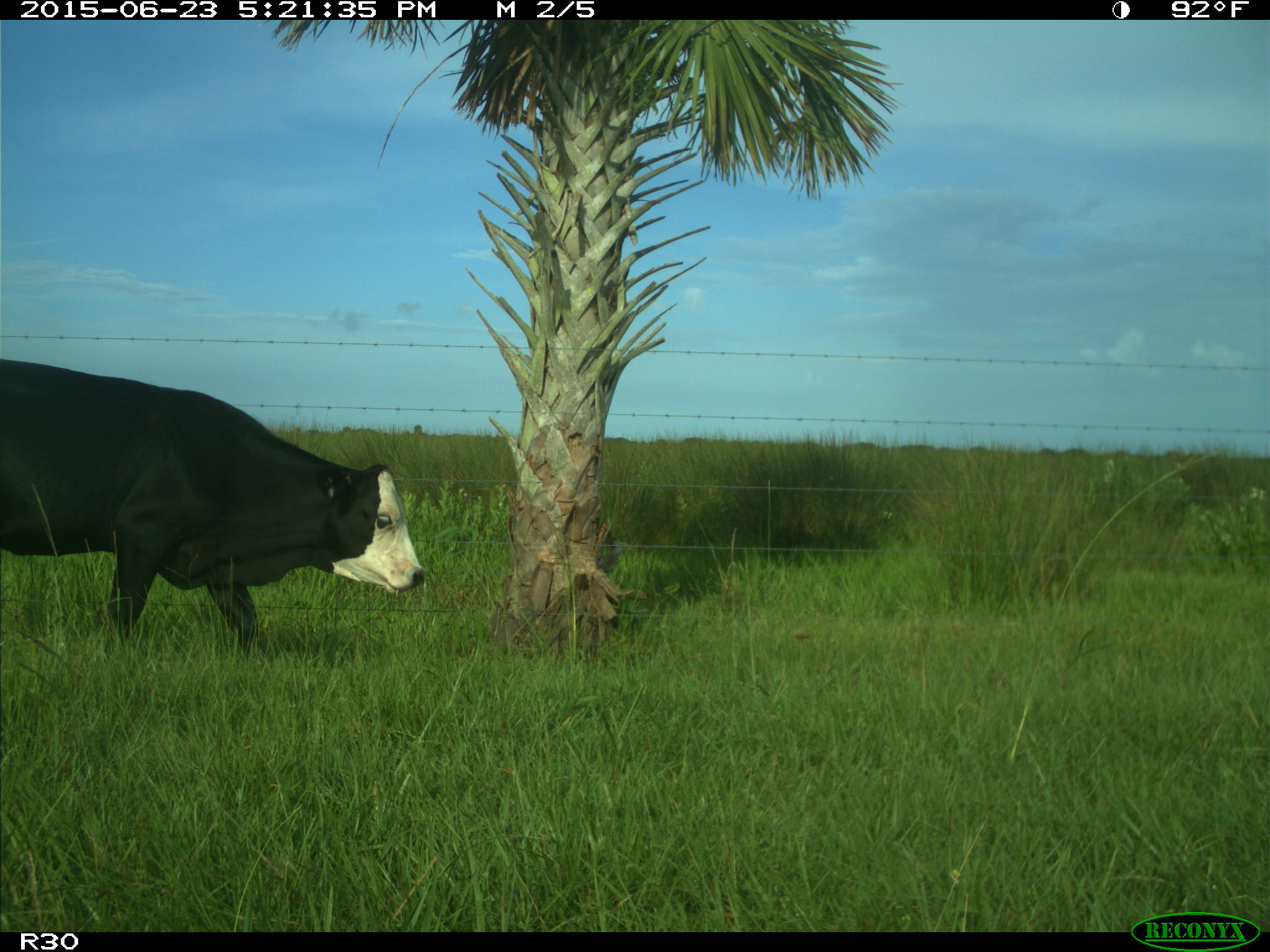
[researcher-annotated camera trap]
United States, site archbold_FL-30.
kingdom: Animalia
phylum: Chordata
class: Mammalia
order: Artiodactyla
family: Bovidae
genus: Bos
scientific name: Bos taurus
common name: domestic cow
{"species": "Bos taurus (domestic cow)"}